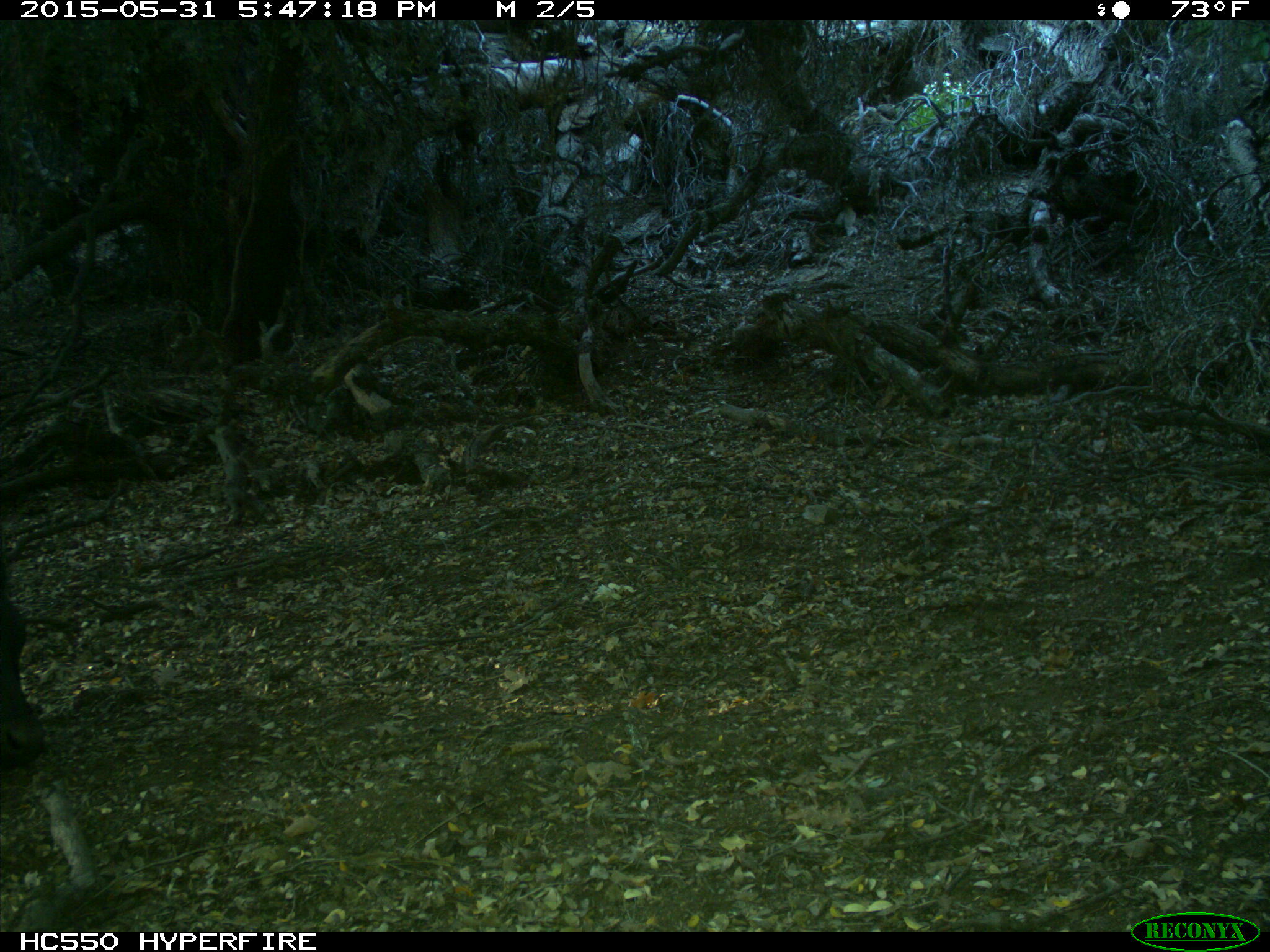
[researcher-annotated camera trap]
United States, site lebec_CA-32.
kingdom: Animalia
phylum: Chordata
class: Mammalia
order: Artiodactyla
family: Bovidae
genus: Bos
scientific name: Bos taurus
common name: domestic cow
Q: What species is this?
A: Bos taurus (domestic cow).